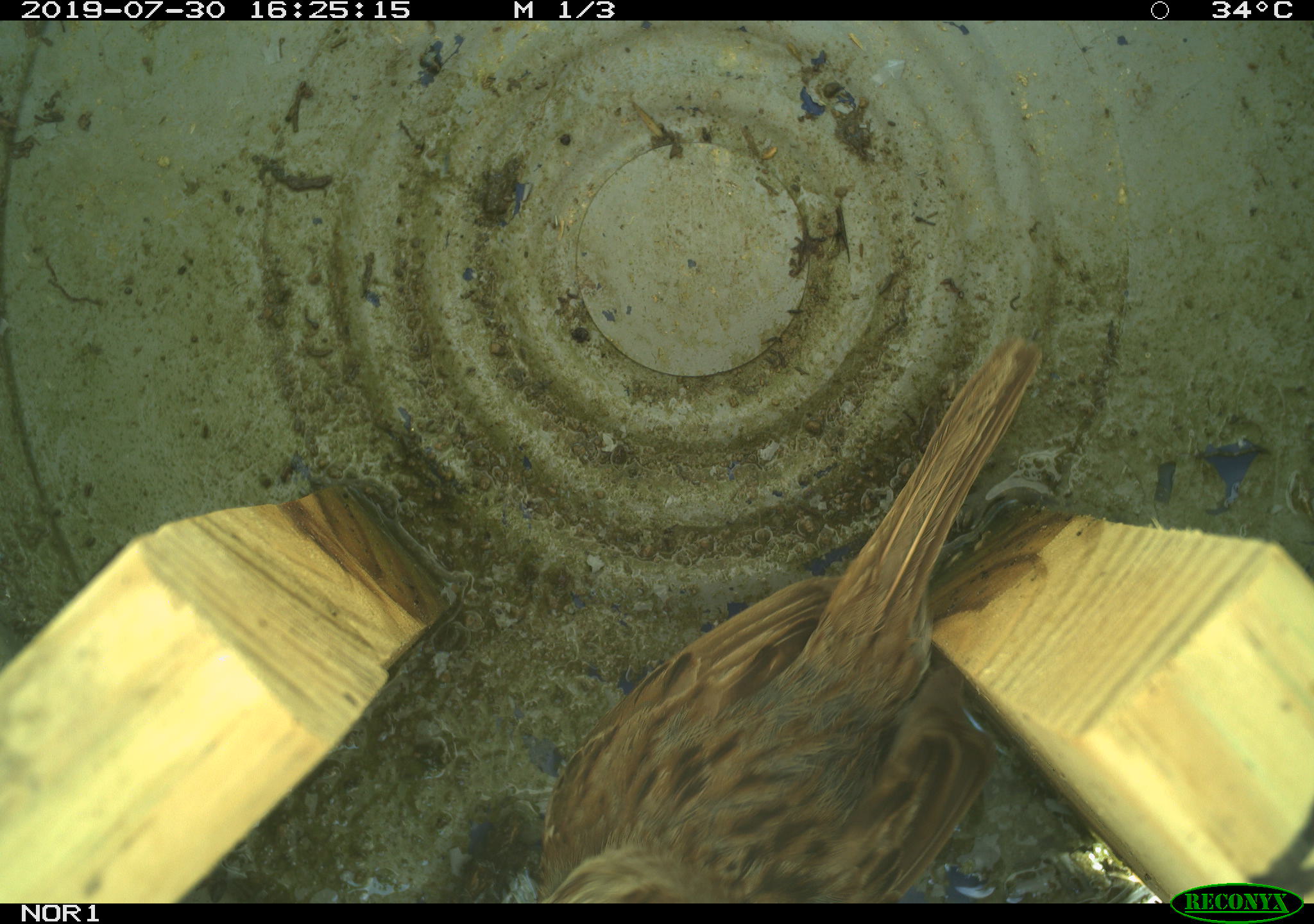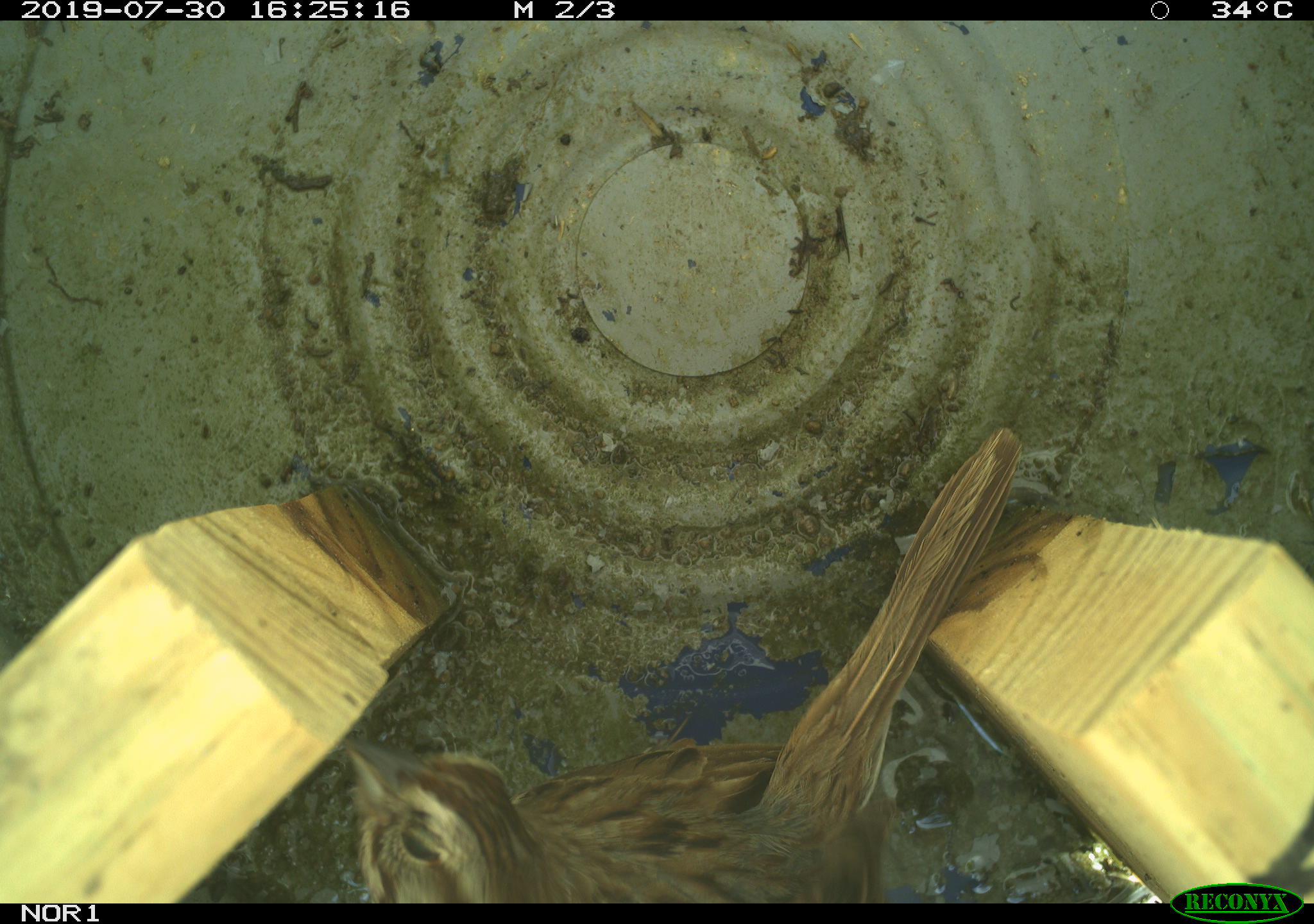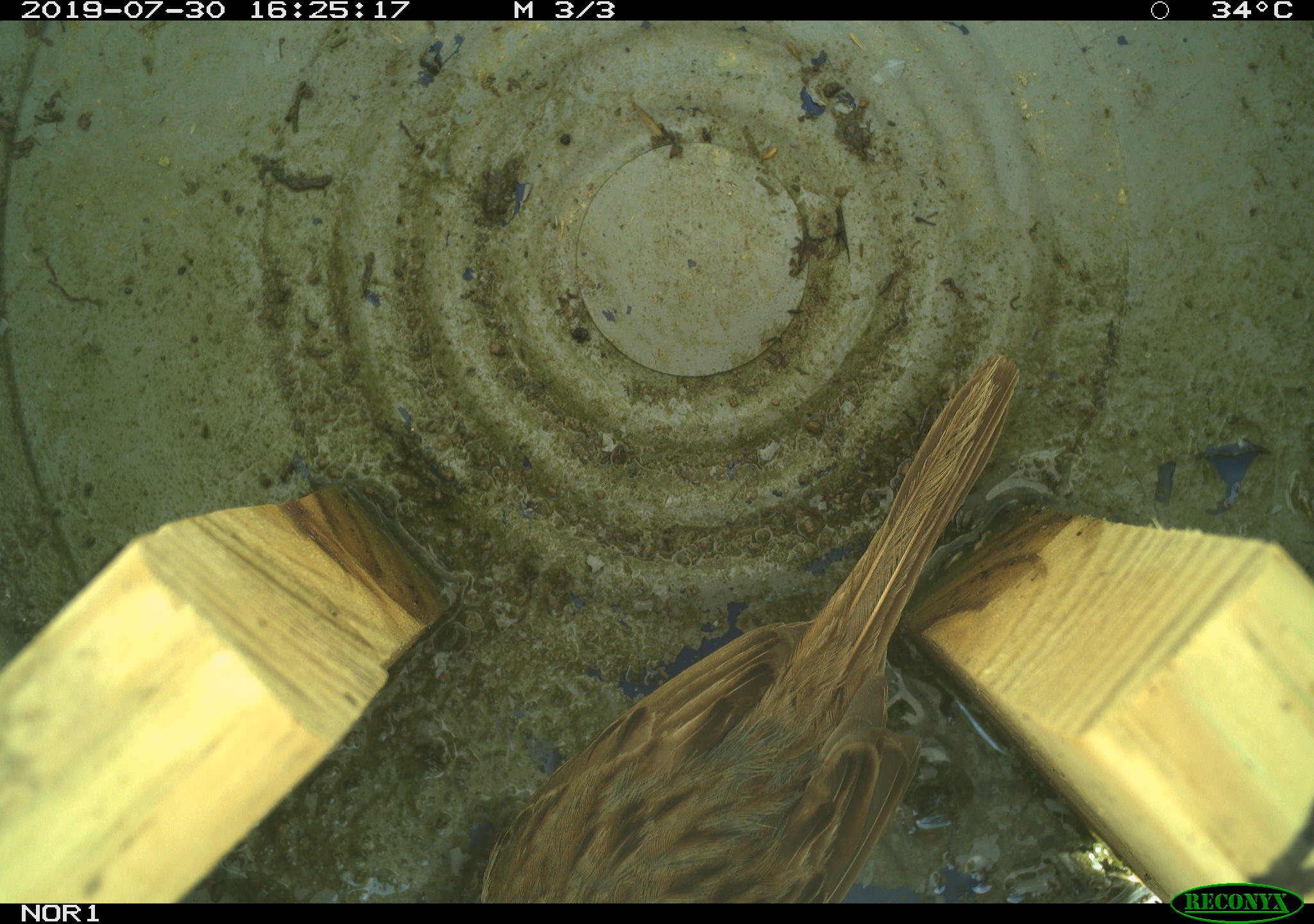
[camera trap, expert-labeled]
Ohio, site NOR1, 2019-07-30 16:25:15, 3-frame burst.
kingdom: Animalia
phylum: Chordata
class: Aves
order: Passeriformes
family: Passerellidae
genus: Melospiza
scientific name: Melospiza melodia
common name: song sparrow